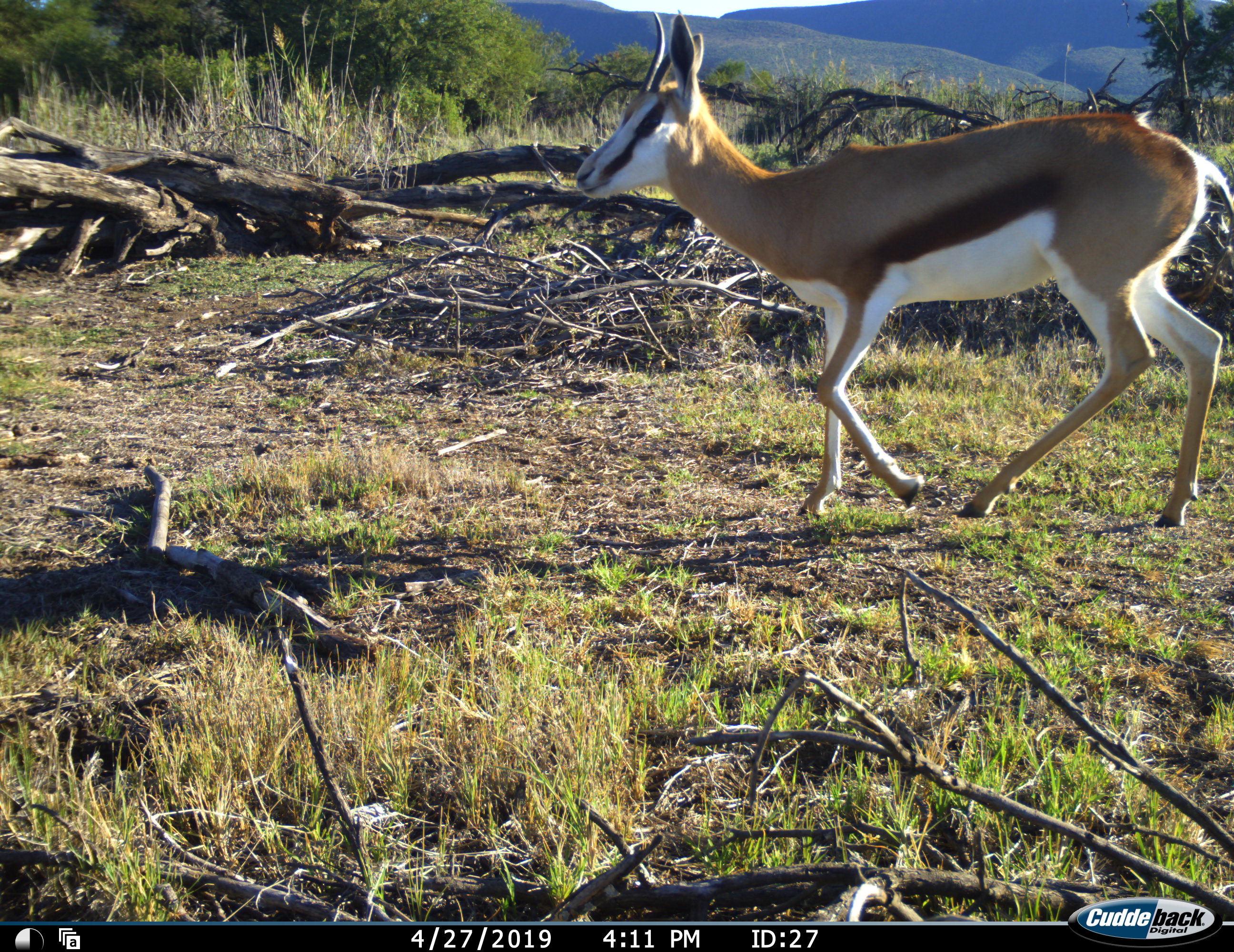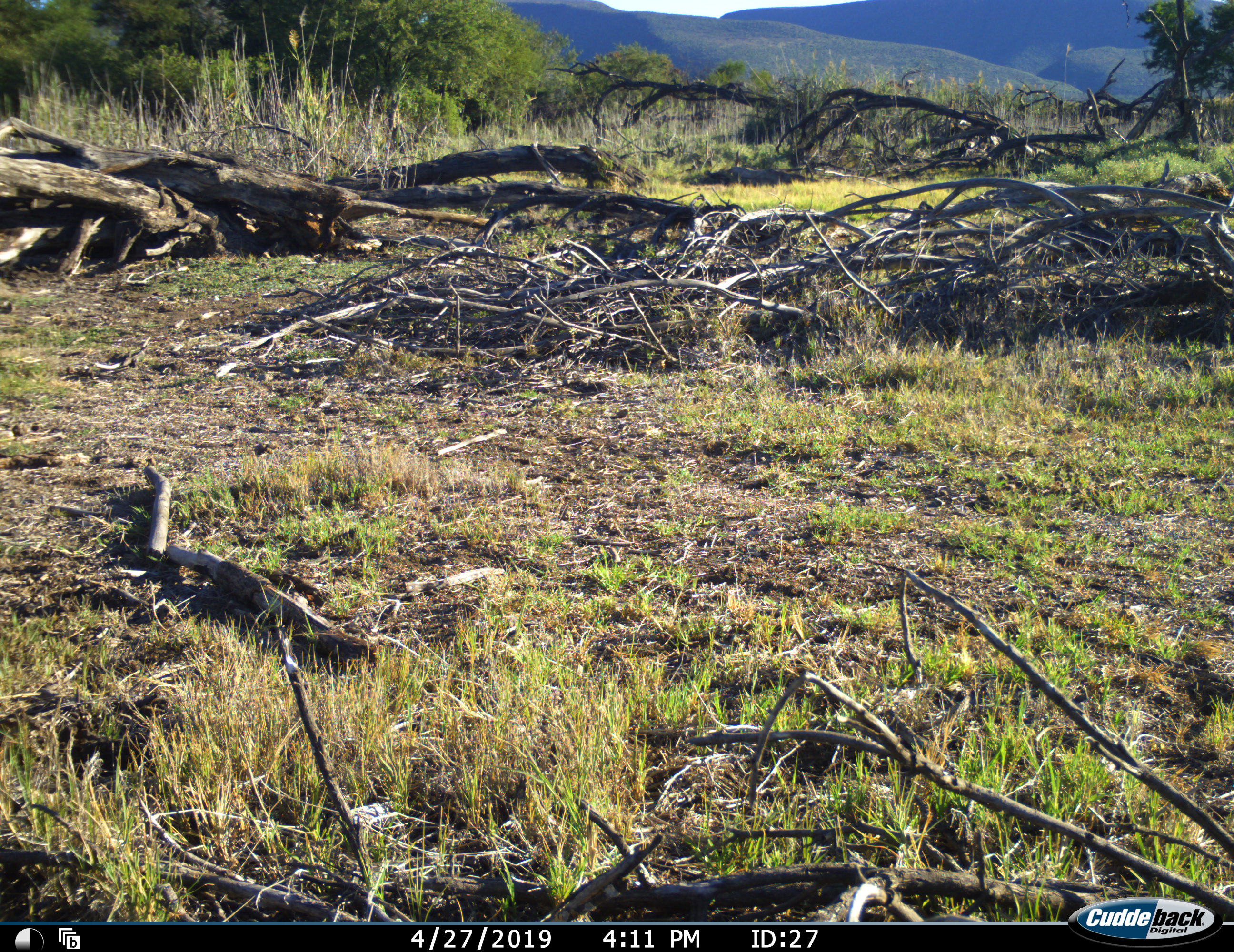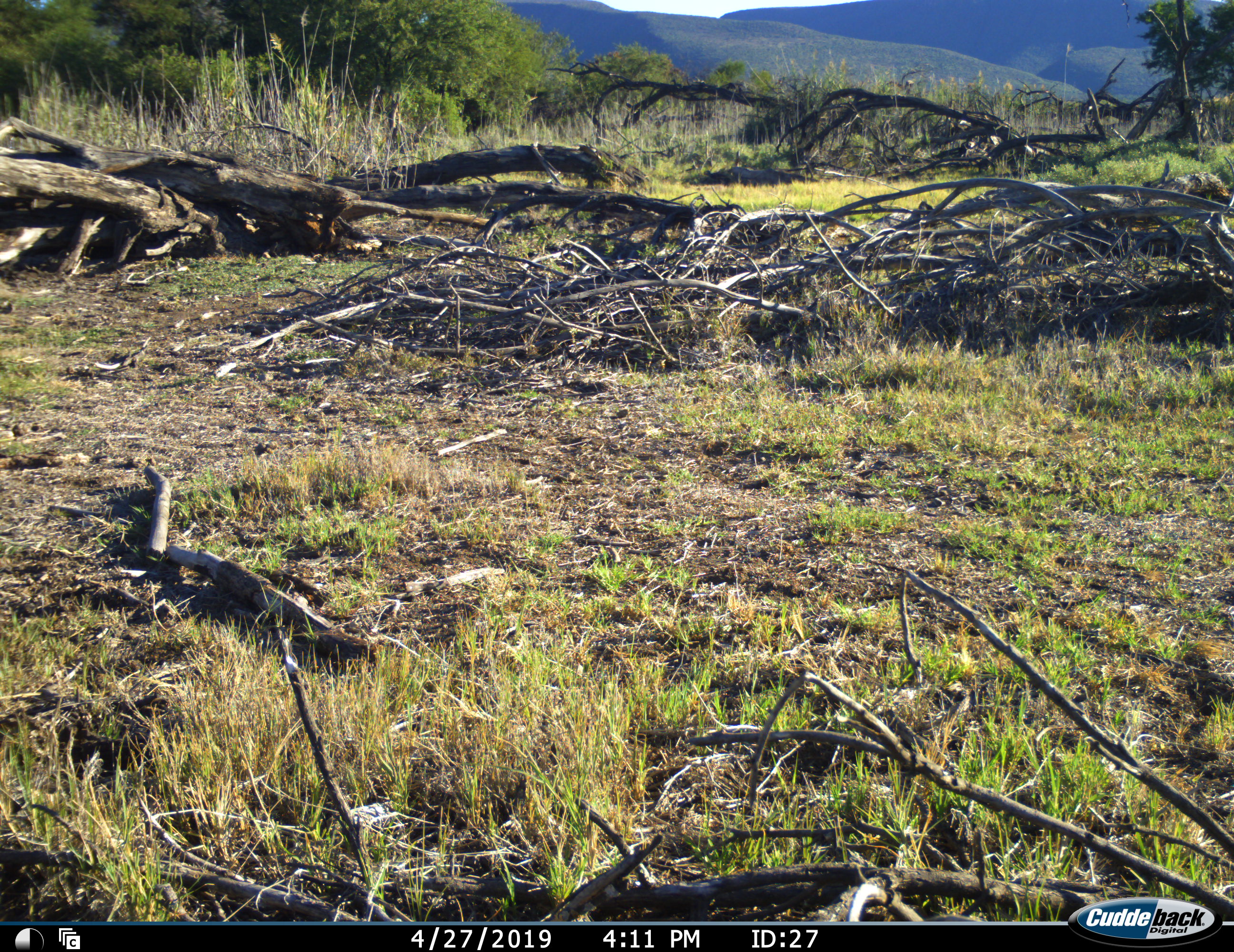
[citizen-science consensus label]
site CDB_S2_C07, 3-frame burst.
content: unidentified animal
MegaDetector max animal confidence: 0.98